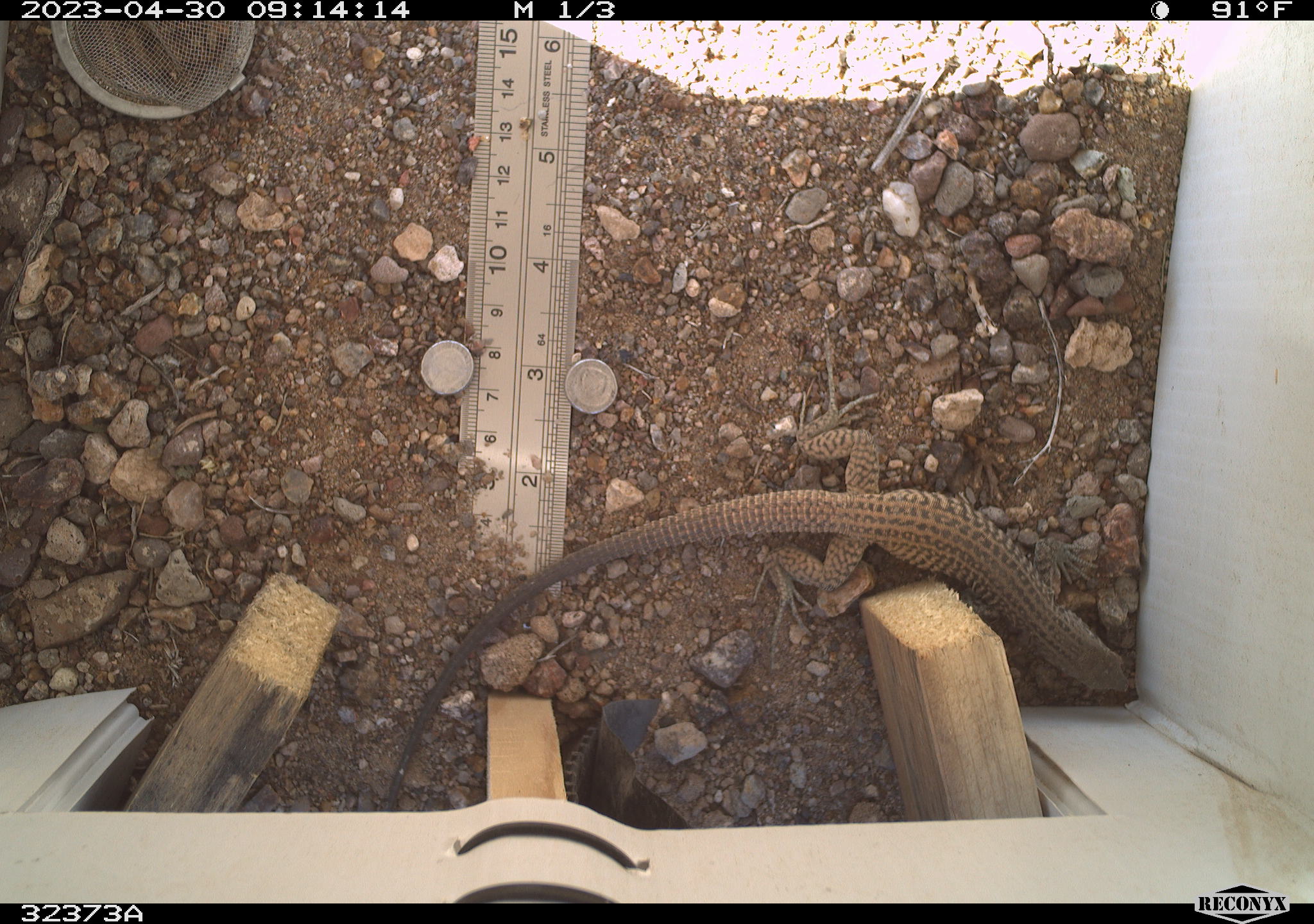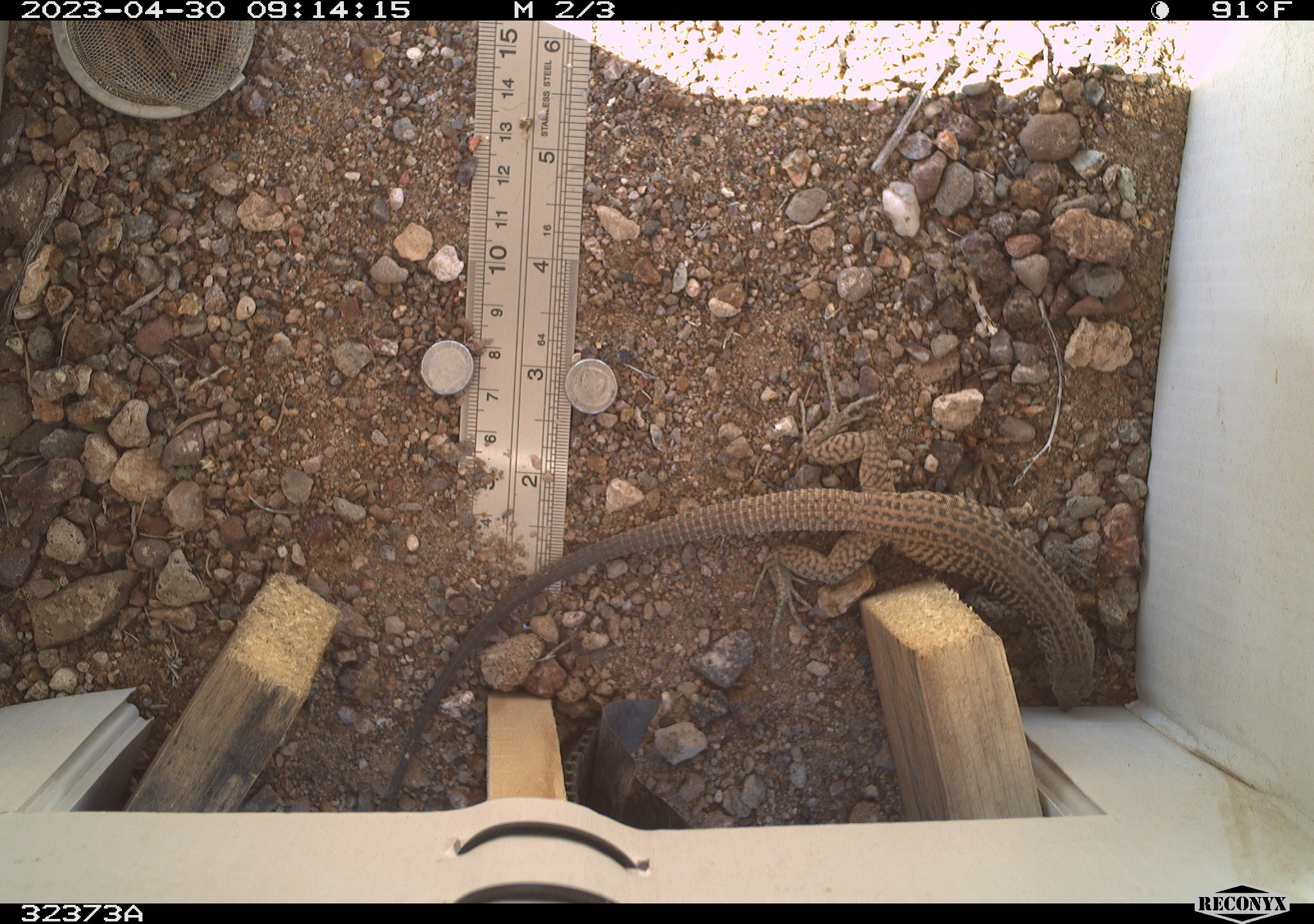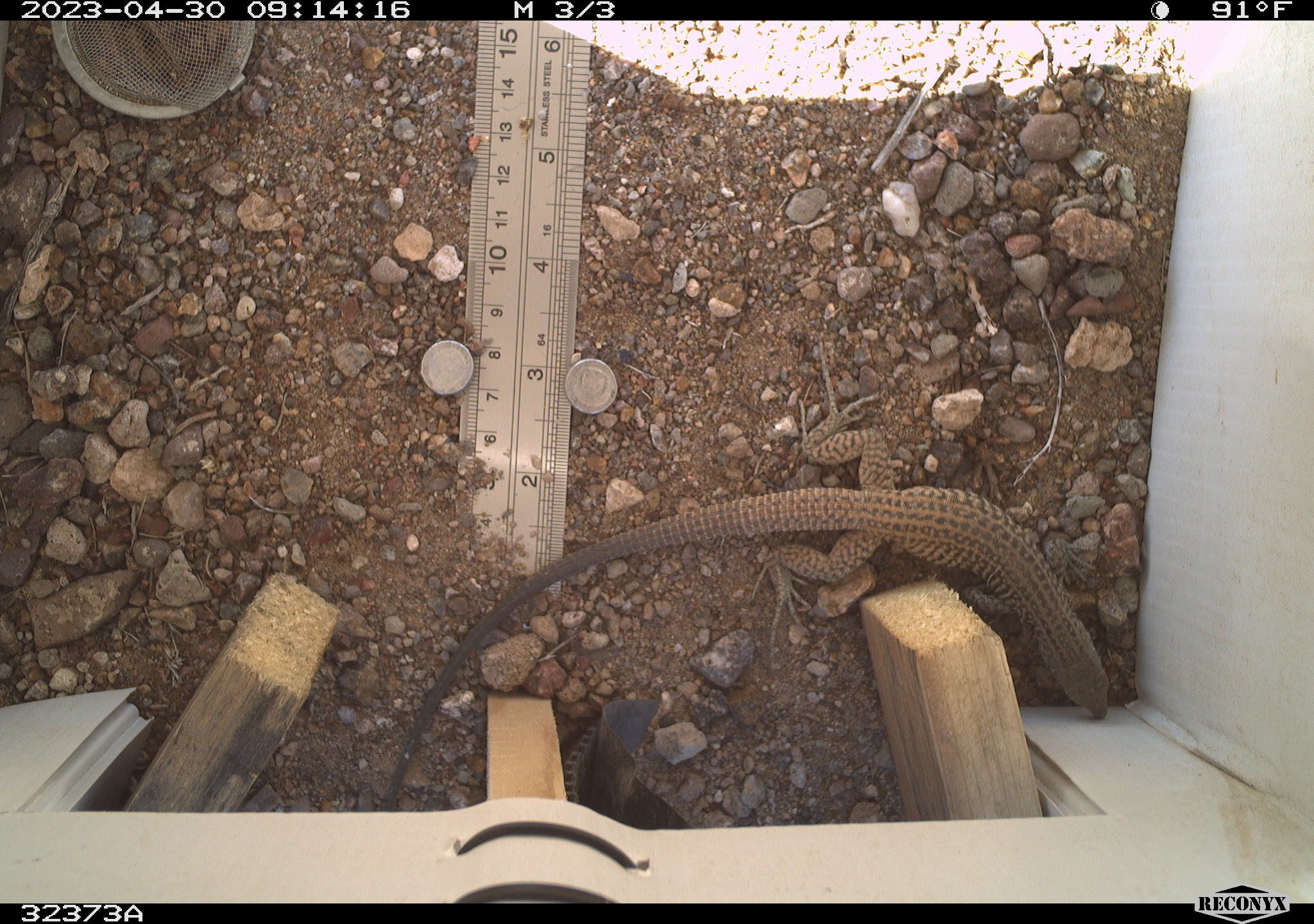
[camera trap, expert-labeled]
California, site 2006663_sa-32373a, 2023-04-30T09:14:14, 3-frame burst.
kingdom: Animalia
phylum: Chordata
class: Reptilia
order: Squamata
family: Teiidae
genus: Aspidoscelis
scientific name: Aspidoscelis tigris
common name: western whiptail